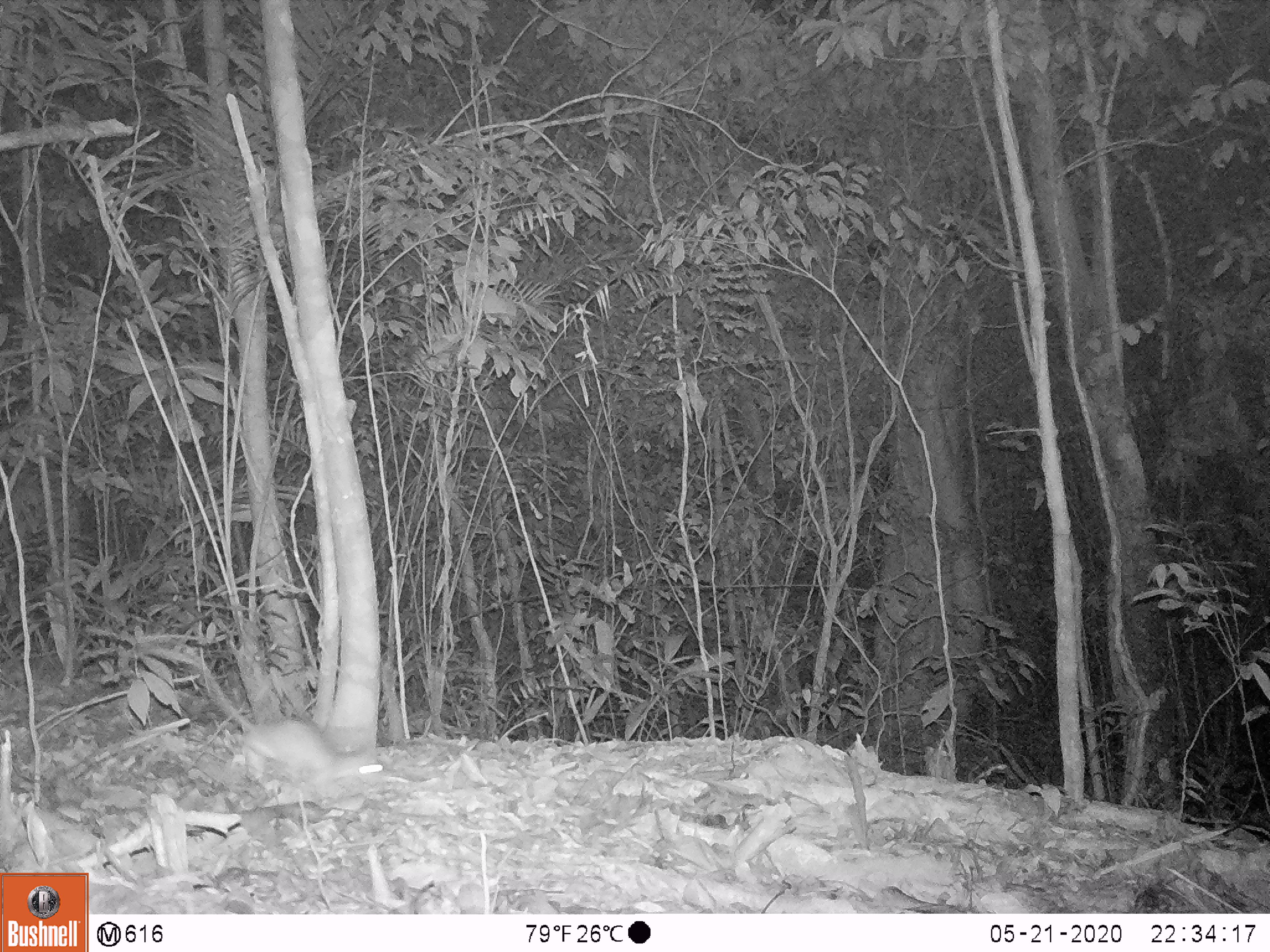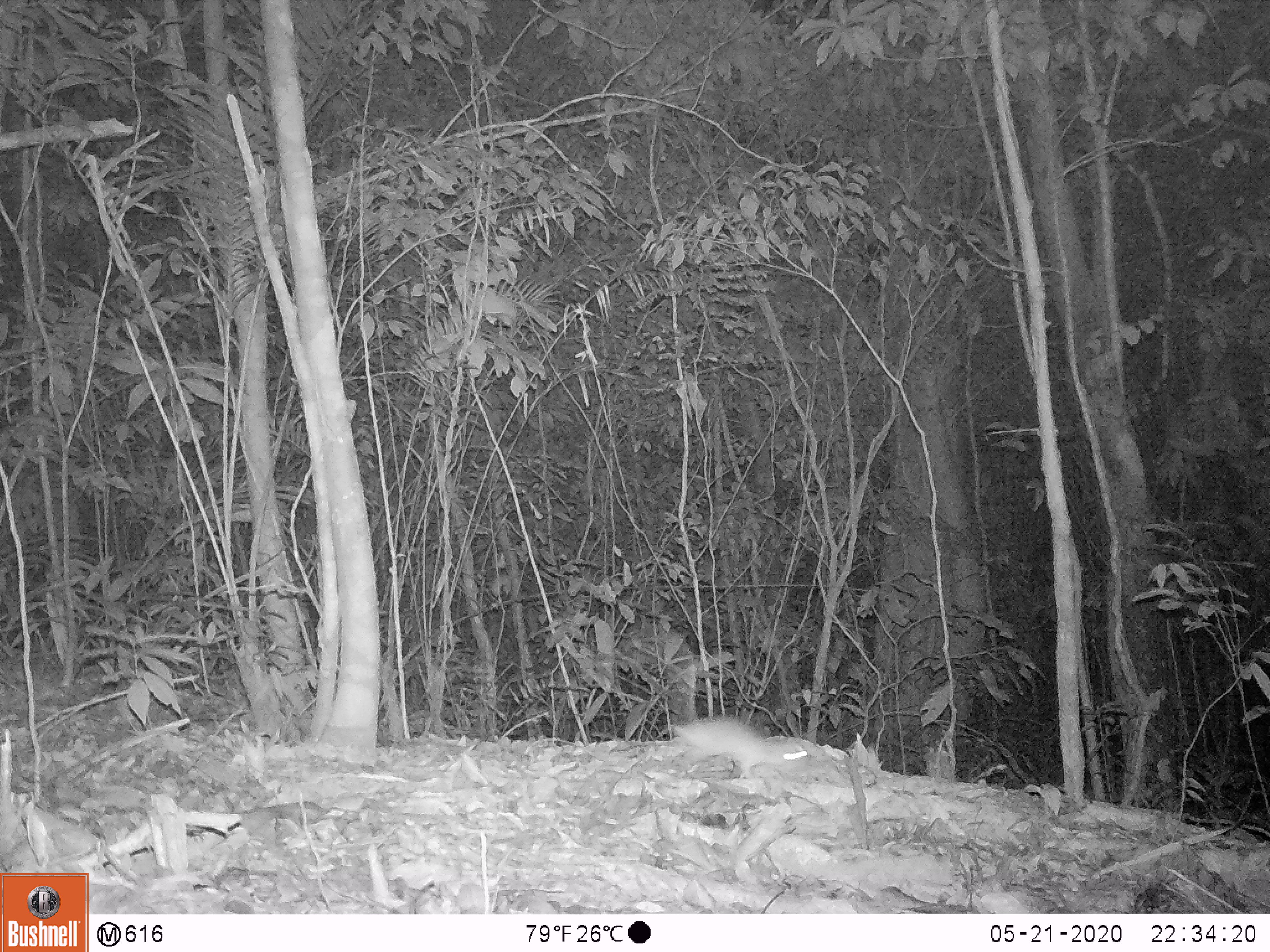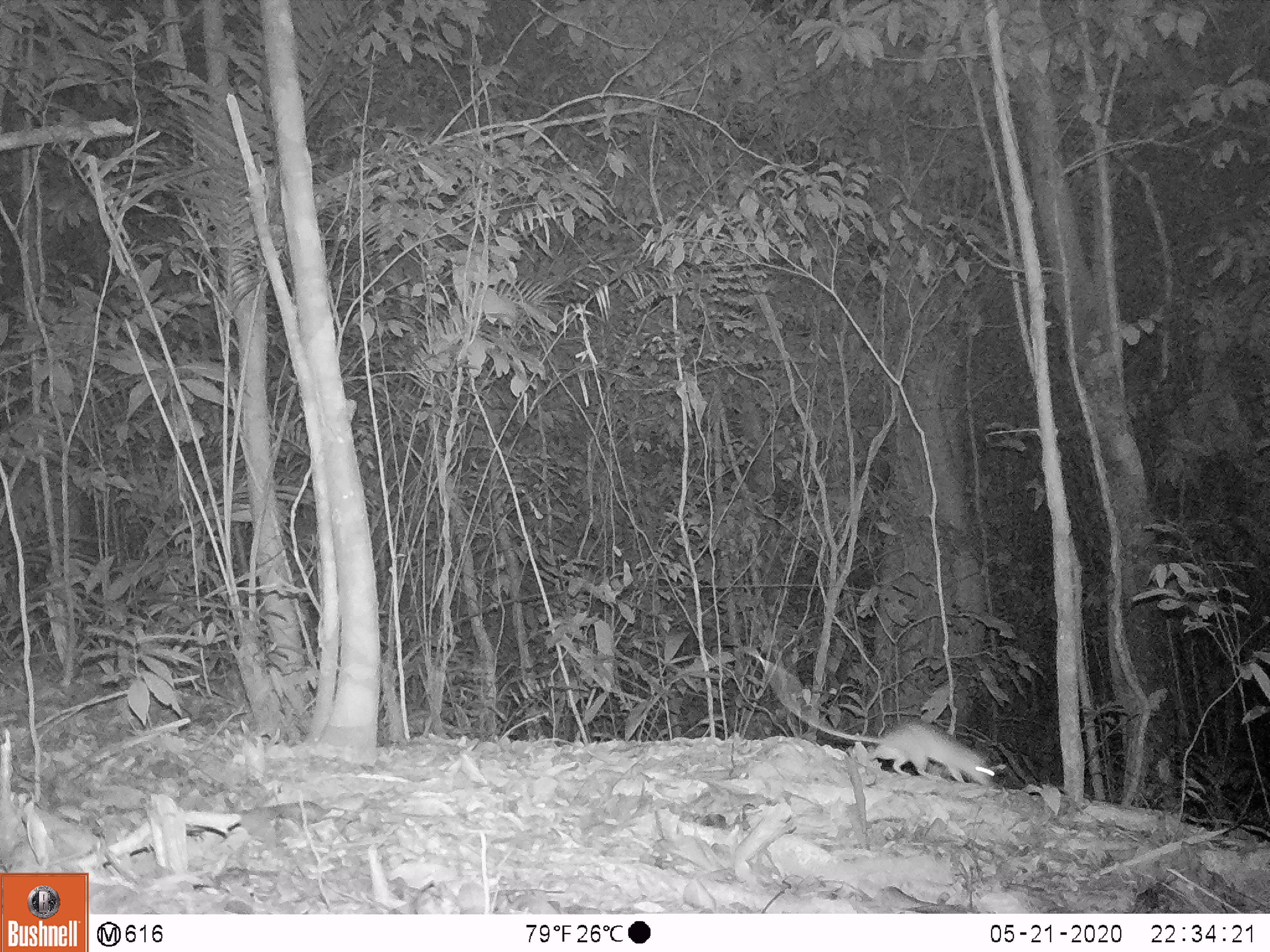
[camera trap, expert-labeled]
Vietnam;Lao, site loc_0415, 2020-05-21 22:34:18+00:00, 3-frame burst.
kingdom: Animalia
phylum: Chordata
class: Mammalia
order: Rodentia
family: Muridae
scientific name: Muridae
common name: old-world mice and rats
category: unidentified murid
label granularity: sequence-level